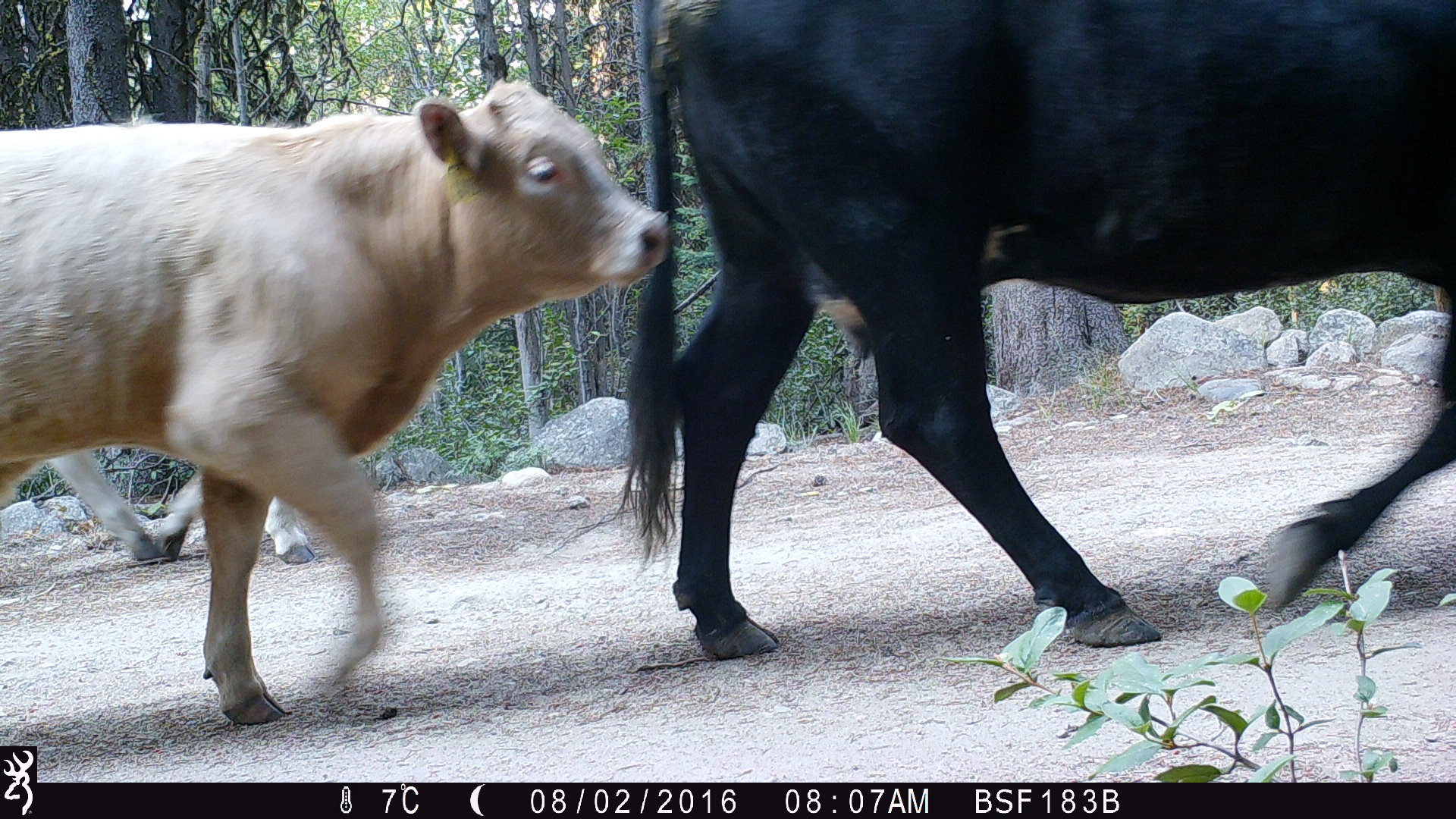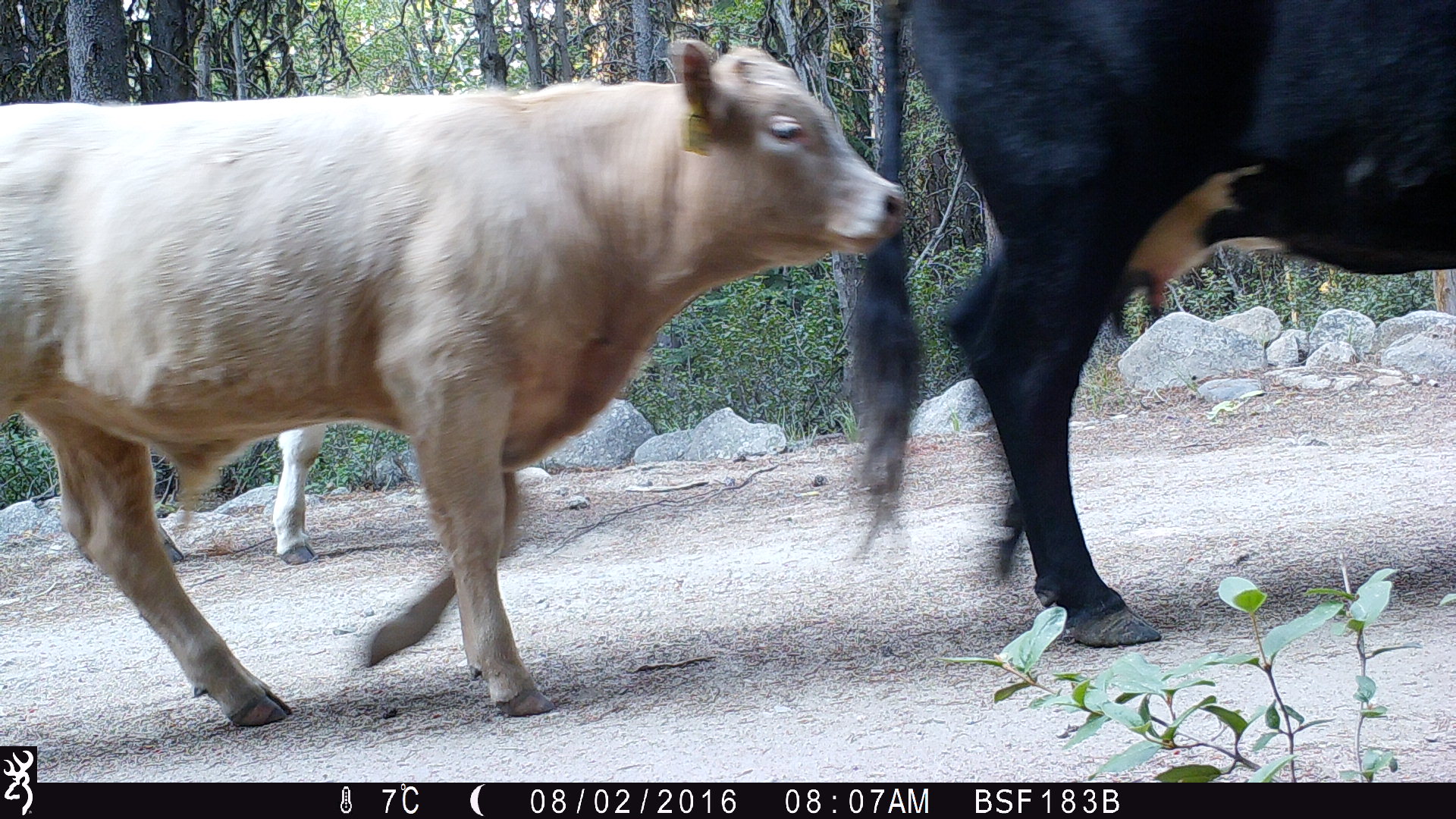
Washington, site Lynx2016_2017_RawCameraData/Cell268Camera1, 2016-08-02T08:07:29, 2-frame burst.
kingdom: Animalia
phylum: Chordata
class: Mammalia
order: Artiodactyla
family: Bovidae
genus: Bos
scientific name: Bos taurus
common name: domestic cattle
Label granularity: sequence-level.